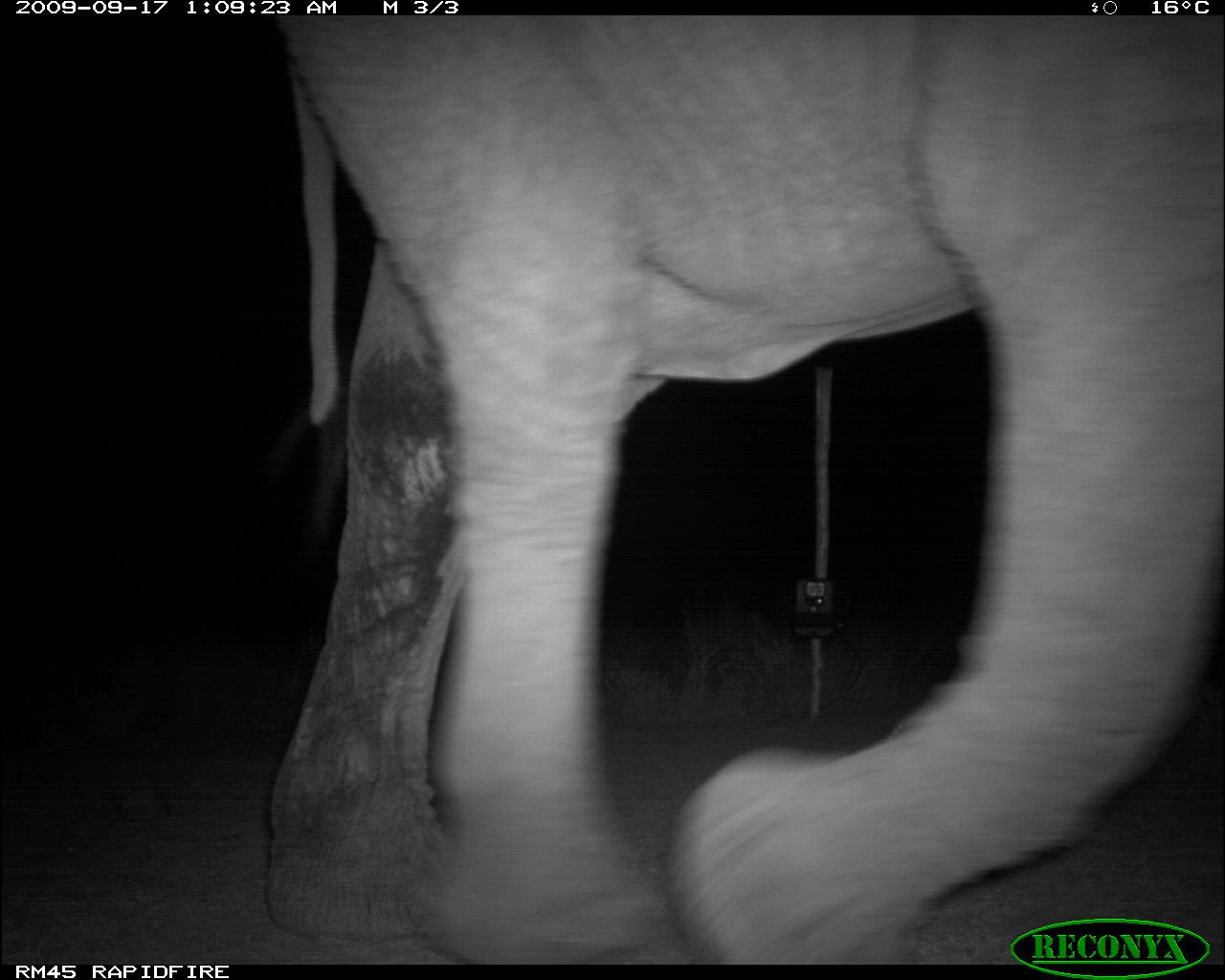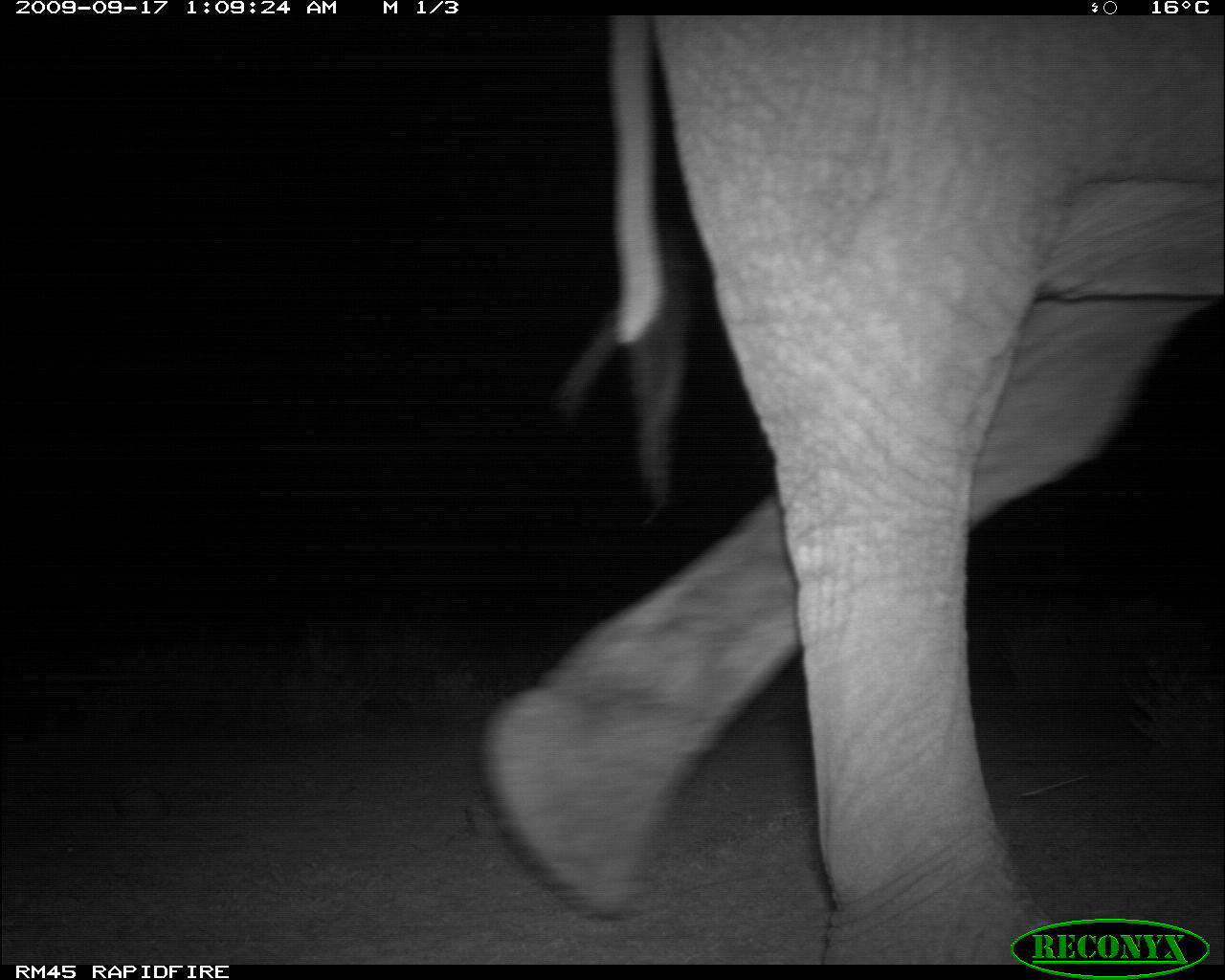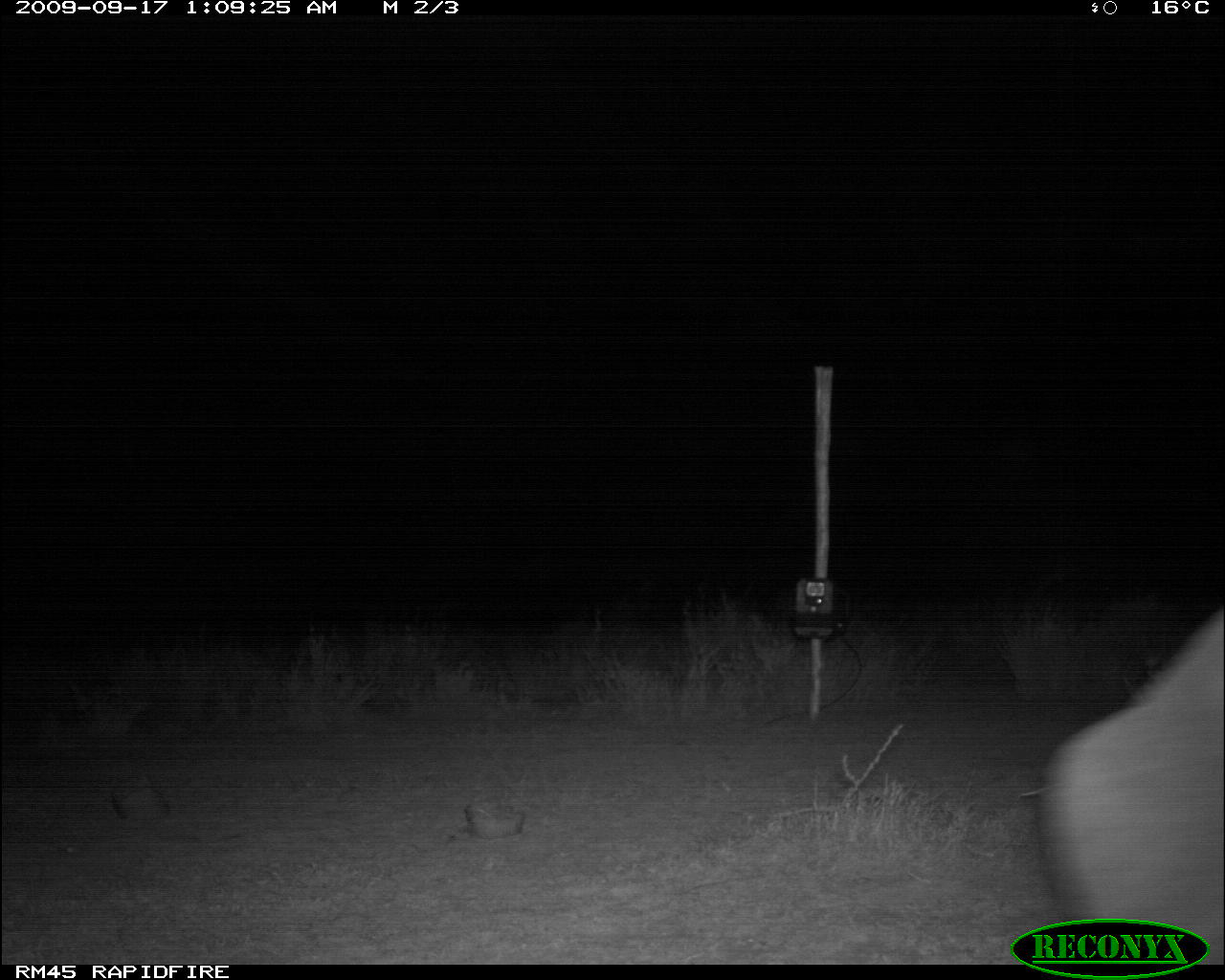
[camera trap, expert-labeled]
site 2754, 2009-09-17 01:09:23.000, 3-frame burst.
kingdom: Animalia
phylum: Chordata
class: Mammalia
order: Proboscidea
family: Elephantidae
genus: Loxodonta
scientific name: Loxodonta africana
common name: african bush elephant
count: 1